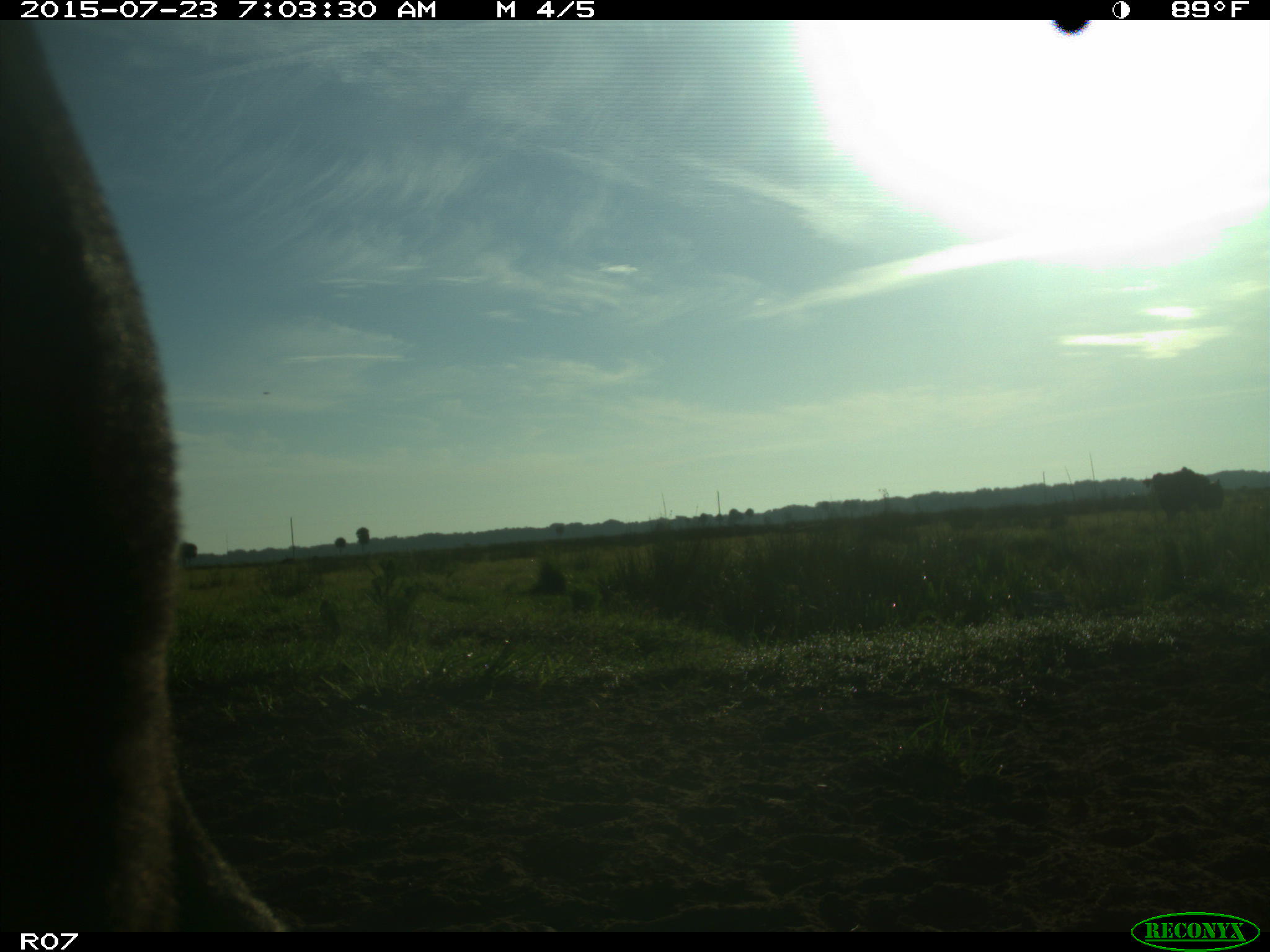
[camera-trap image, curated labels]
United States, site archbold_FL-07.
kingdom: Animalia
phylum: Chordata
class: Mammalia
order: Artiodactyla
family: Bovidae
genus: Bos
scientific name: Bos taurus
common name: domestic cow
Bos taurus (domestic cow).